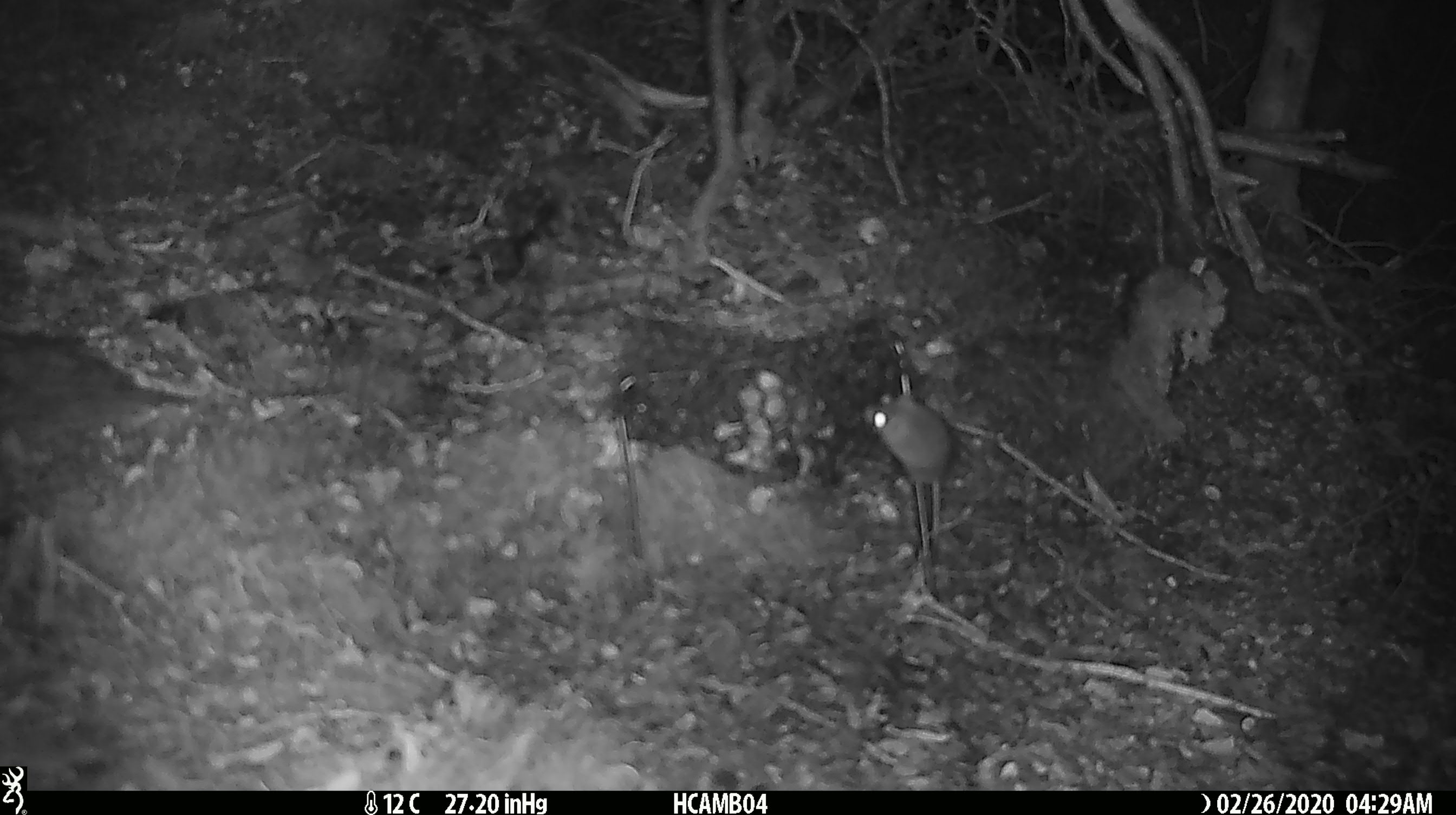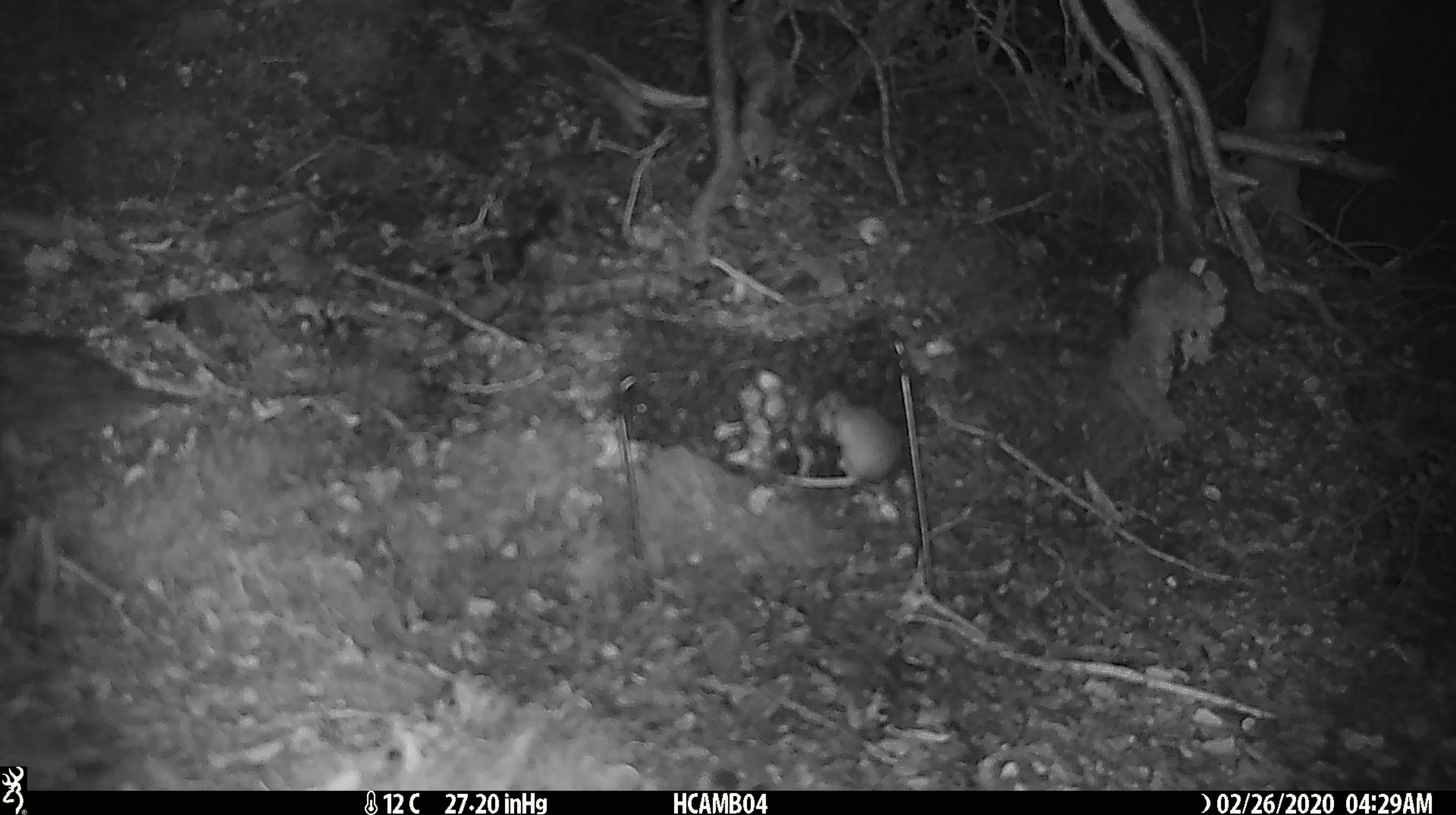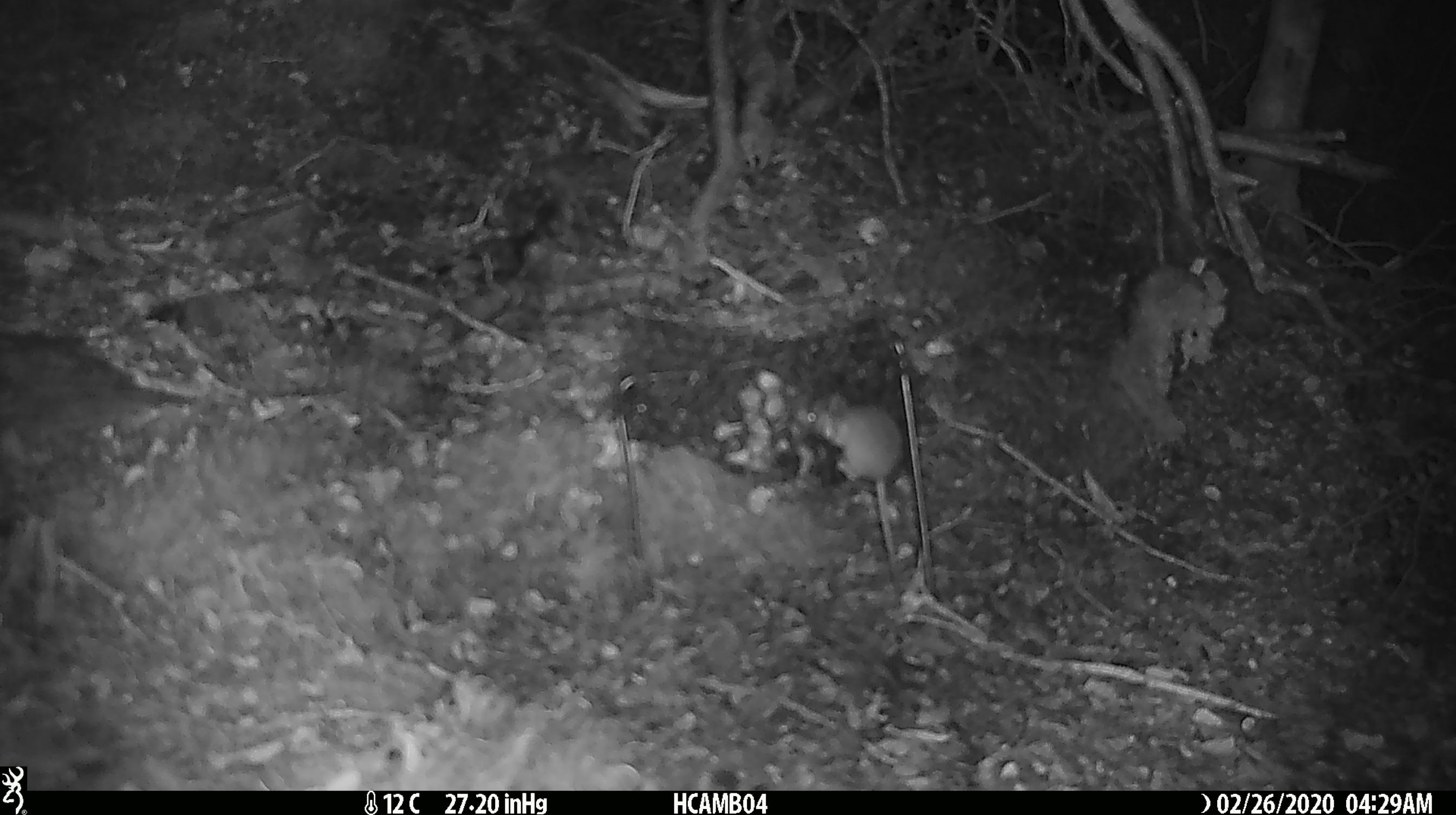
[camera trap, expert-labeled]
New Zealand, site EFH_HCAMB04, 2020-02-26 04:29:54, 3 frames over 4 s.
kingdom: Animalia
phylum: Chordata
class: Mammalia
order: Rodentia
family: Muridae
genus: Mus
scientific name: Mus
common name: mouse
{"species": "mouse (Mus)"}